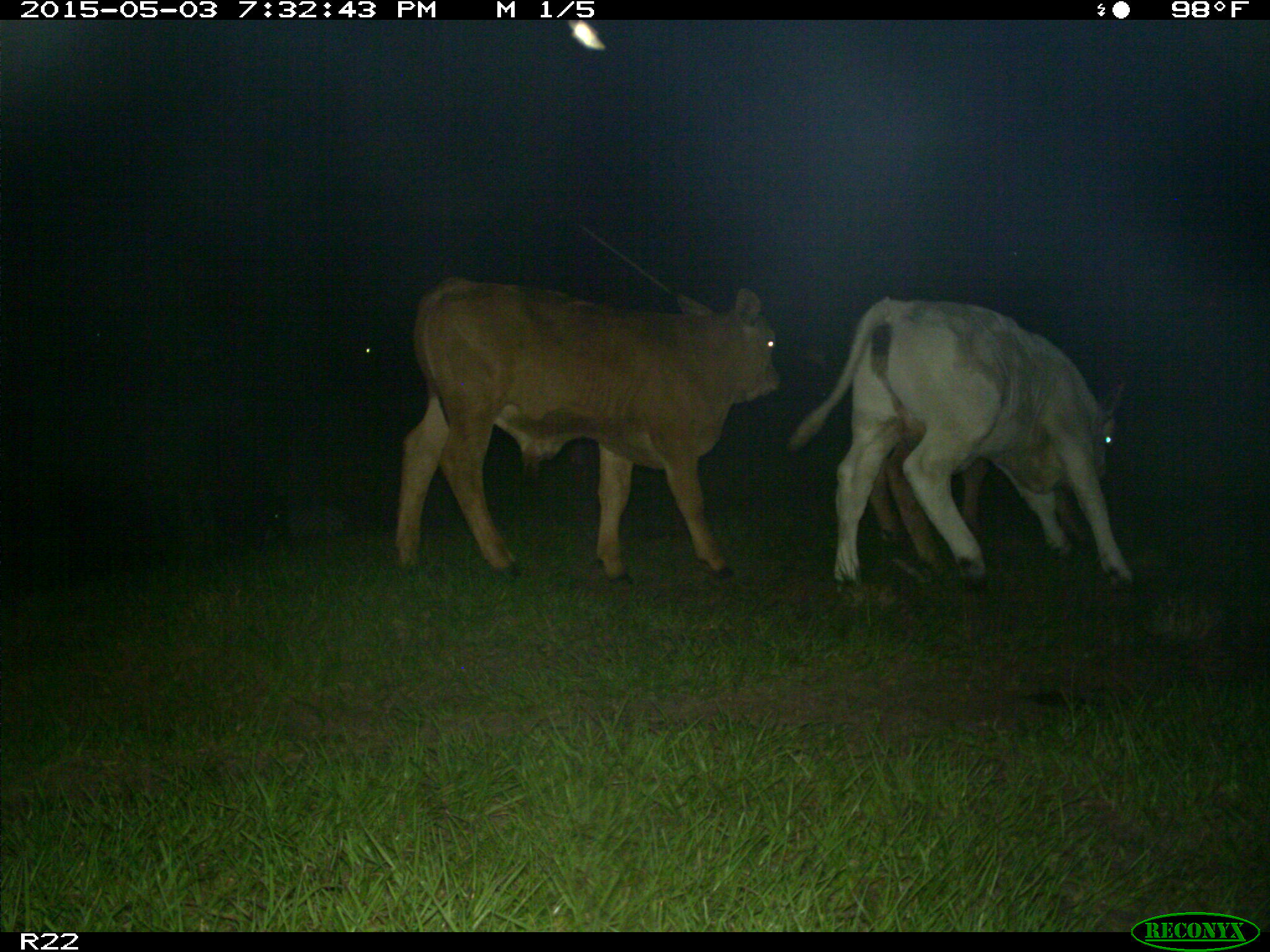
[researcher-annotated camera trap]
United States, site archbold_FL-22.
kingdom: Animalia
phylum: Chordata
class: Mammalia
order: Artiodactyla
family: Bovidae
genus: Bos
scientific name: Bos taurus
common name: domestic cow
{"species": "Bos taurus (domestic cow)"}